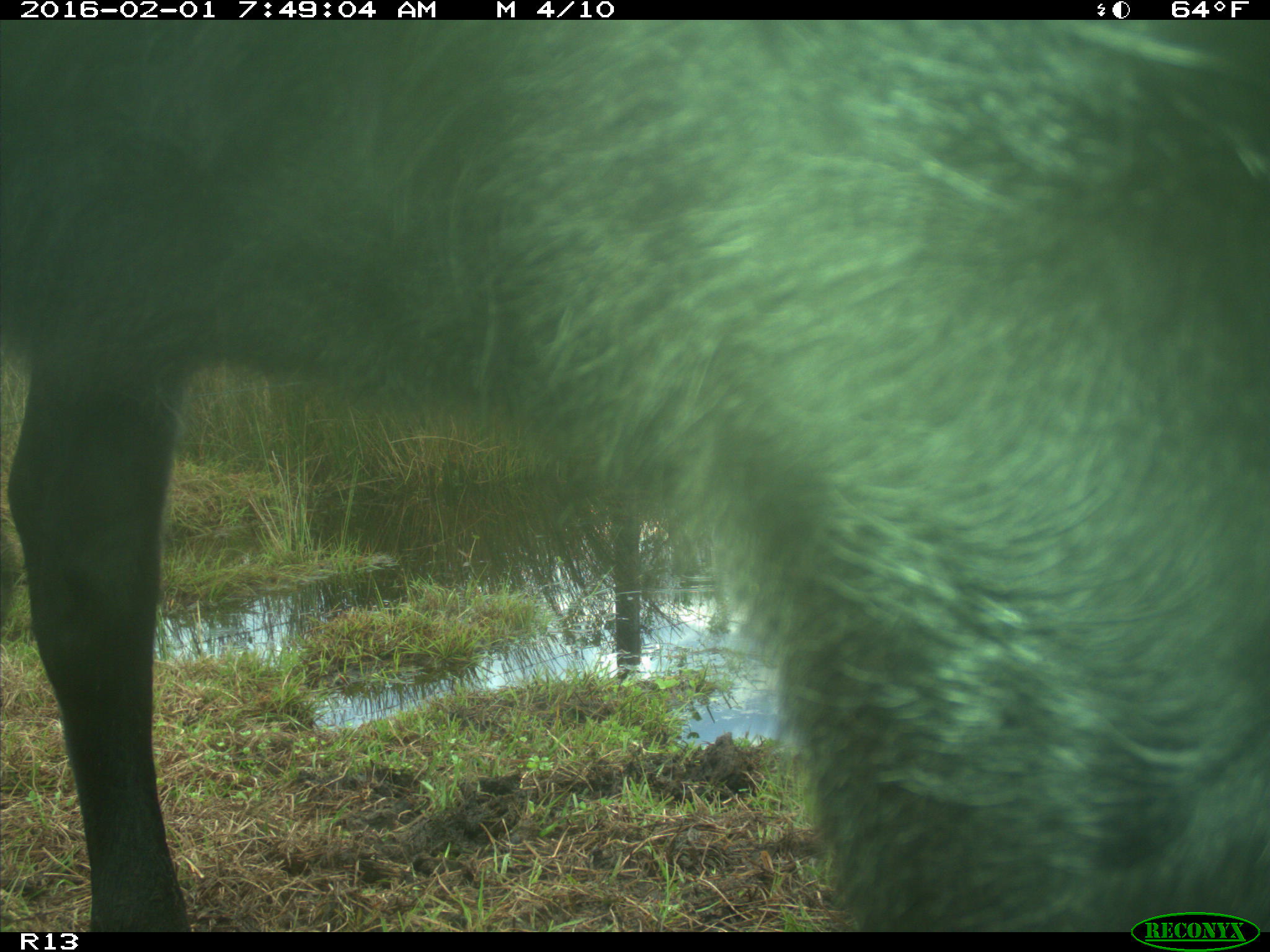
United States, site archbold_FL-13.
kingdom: Animalia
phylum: Chordata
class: Mammalia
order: Artiodactyla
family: Bovidae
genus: Bos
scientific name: Bos taurus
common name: domestic cow